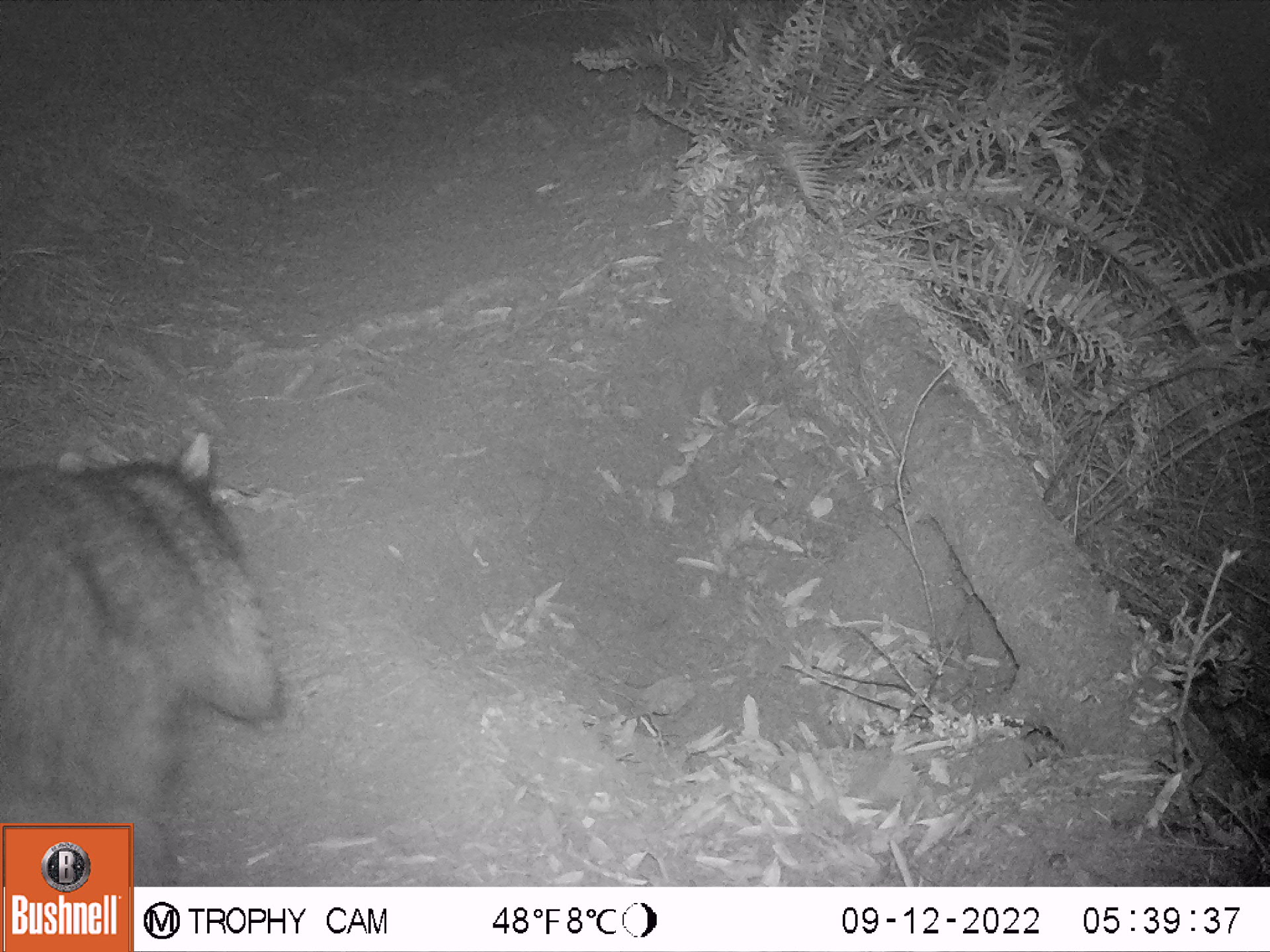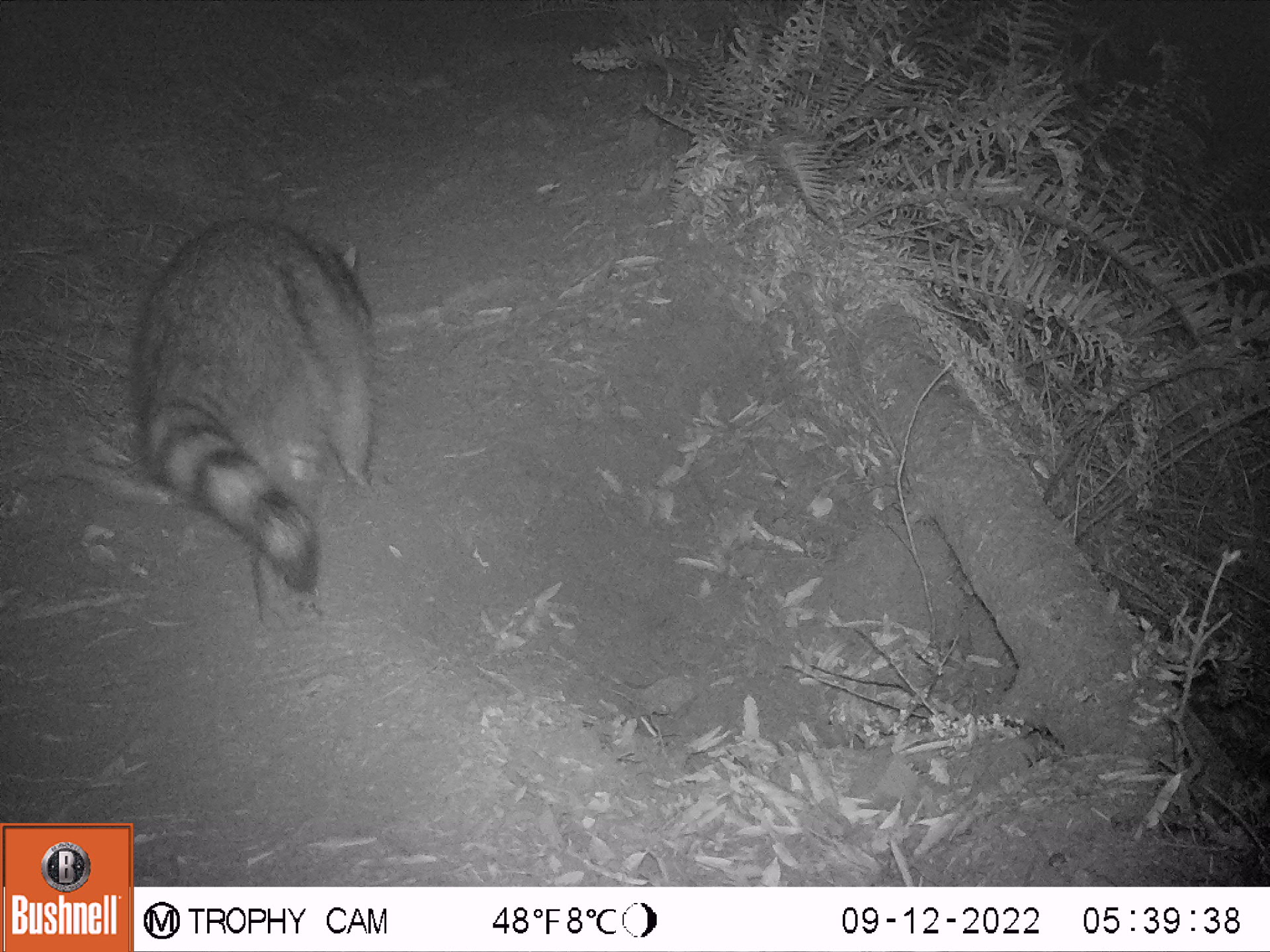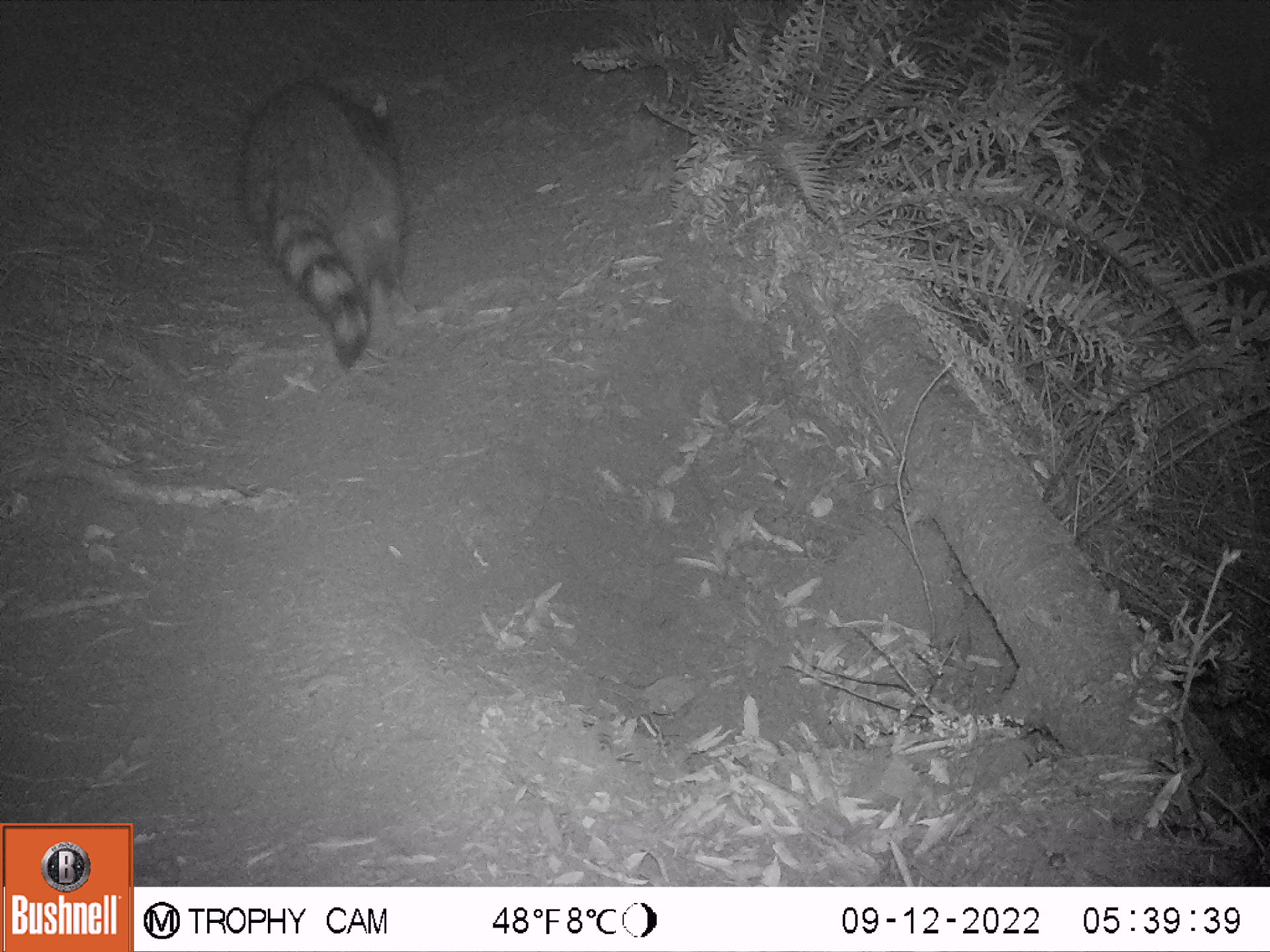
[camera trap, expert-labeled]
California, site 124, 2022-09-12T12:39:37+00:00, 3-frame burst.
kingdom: Animalia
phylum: Chordata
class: Mammalia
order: Carnivora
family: Procyonidae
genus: Procyon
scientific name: Procyon lotor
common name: raccoon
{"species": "raccoon (Procyon lotor)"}